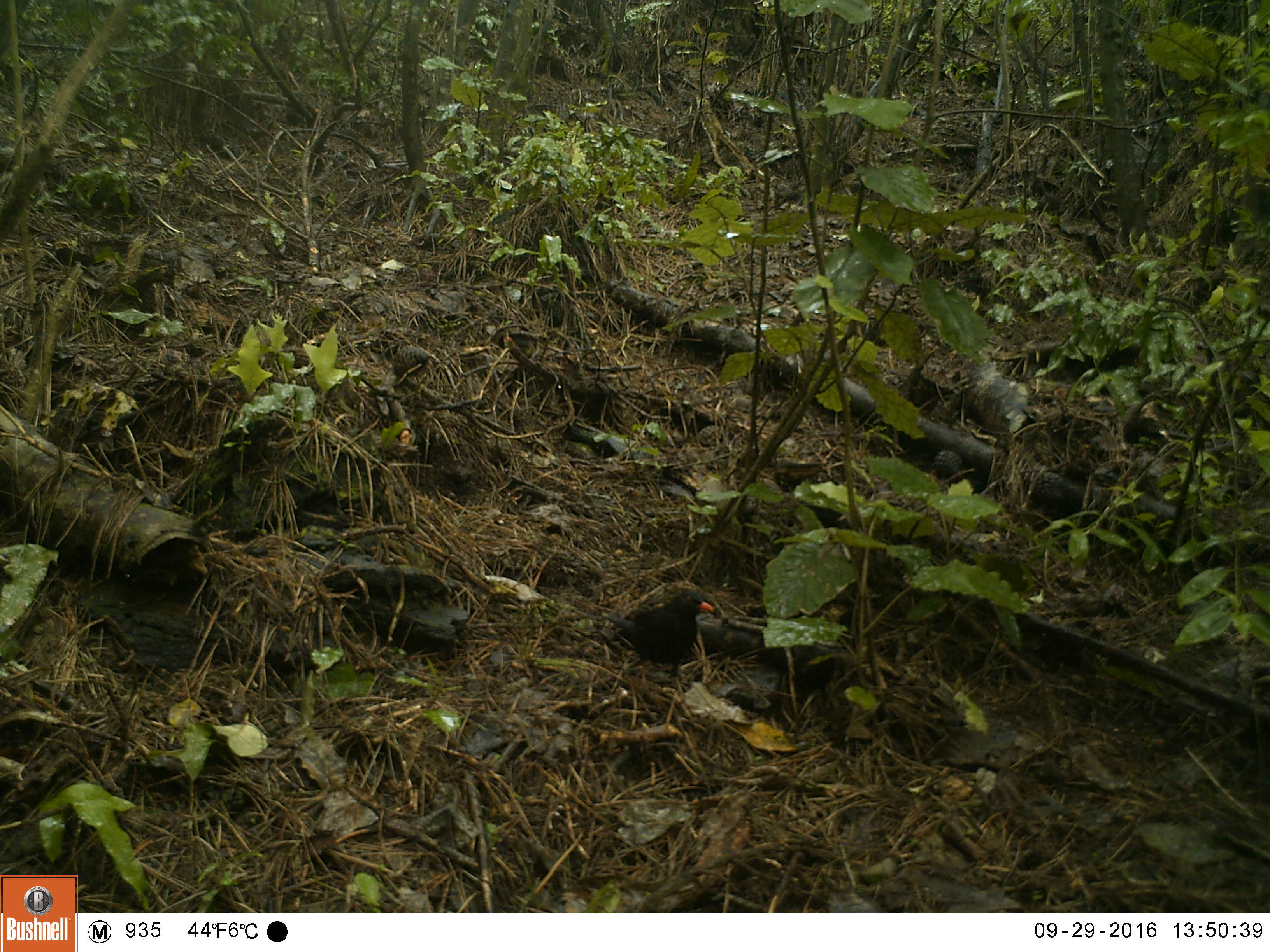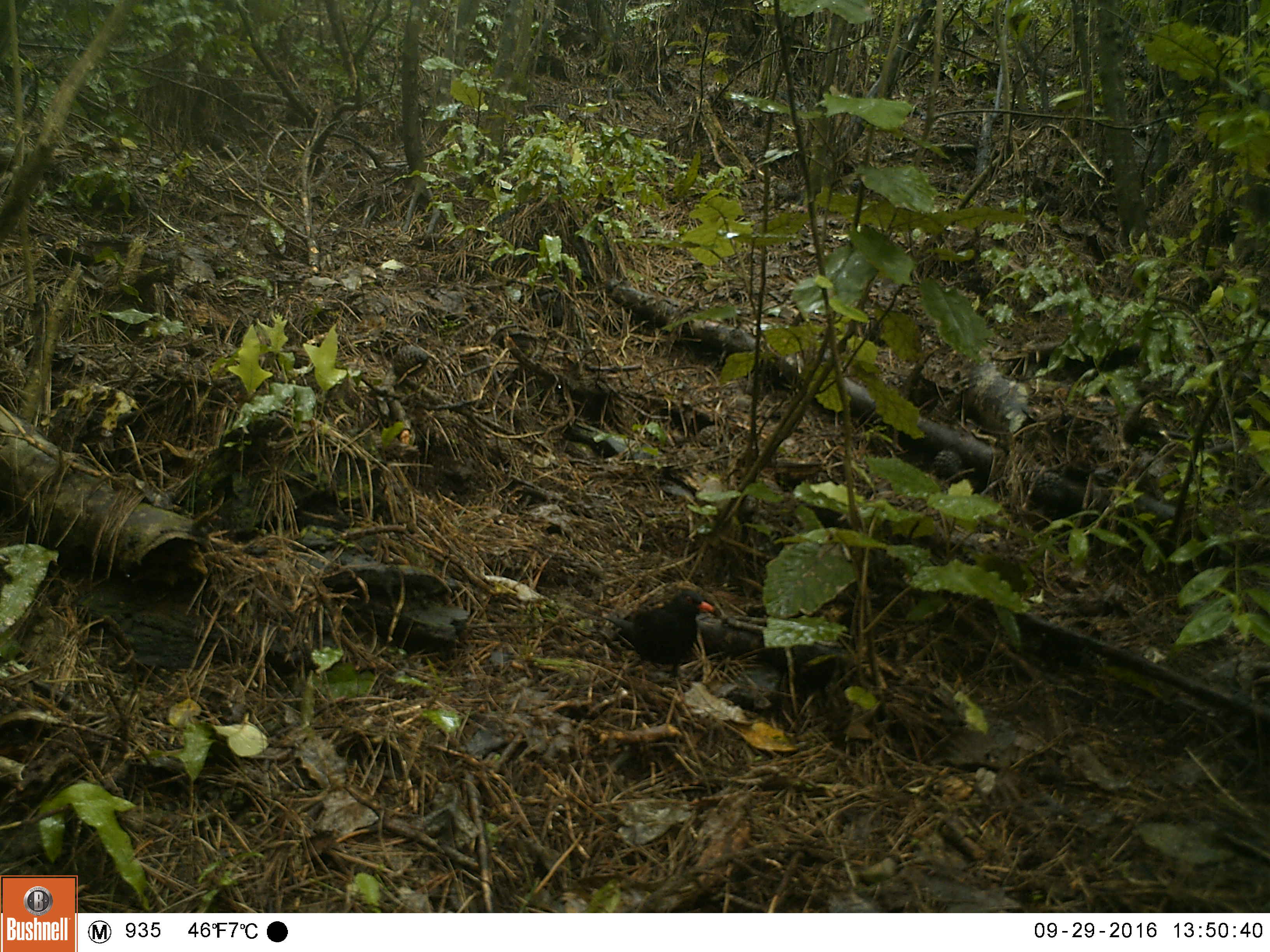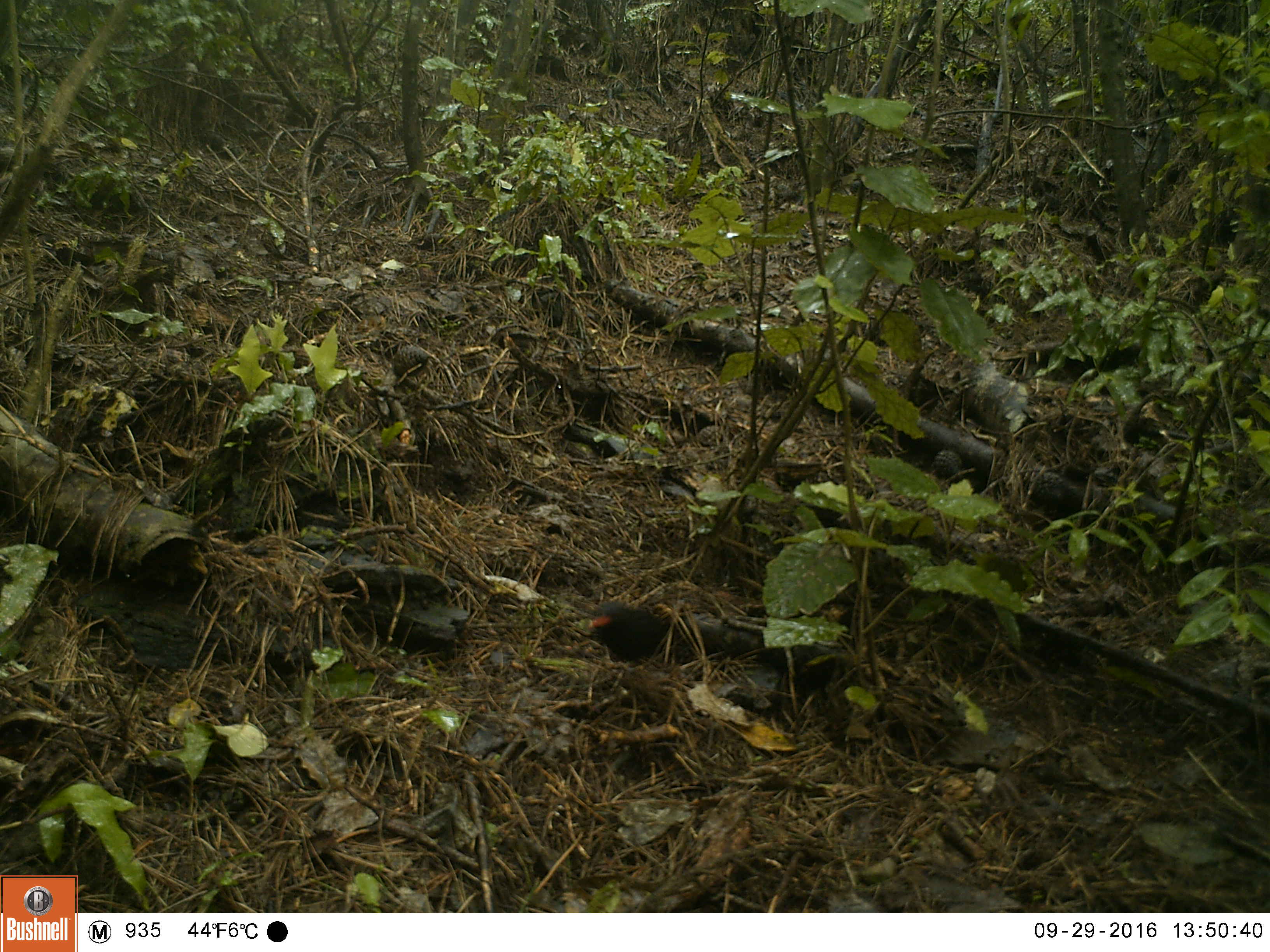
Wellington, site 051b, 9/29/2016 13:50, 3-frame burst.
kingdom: Animalia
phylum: Chordata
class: Aves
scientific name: Aves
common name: bird